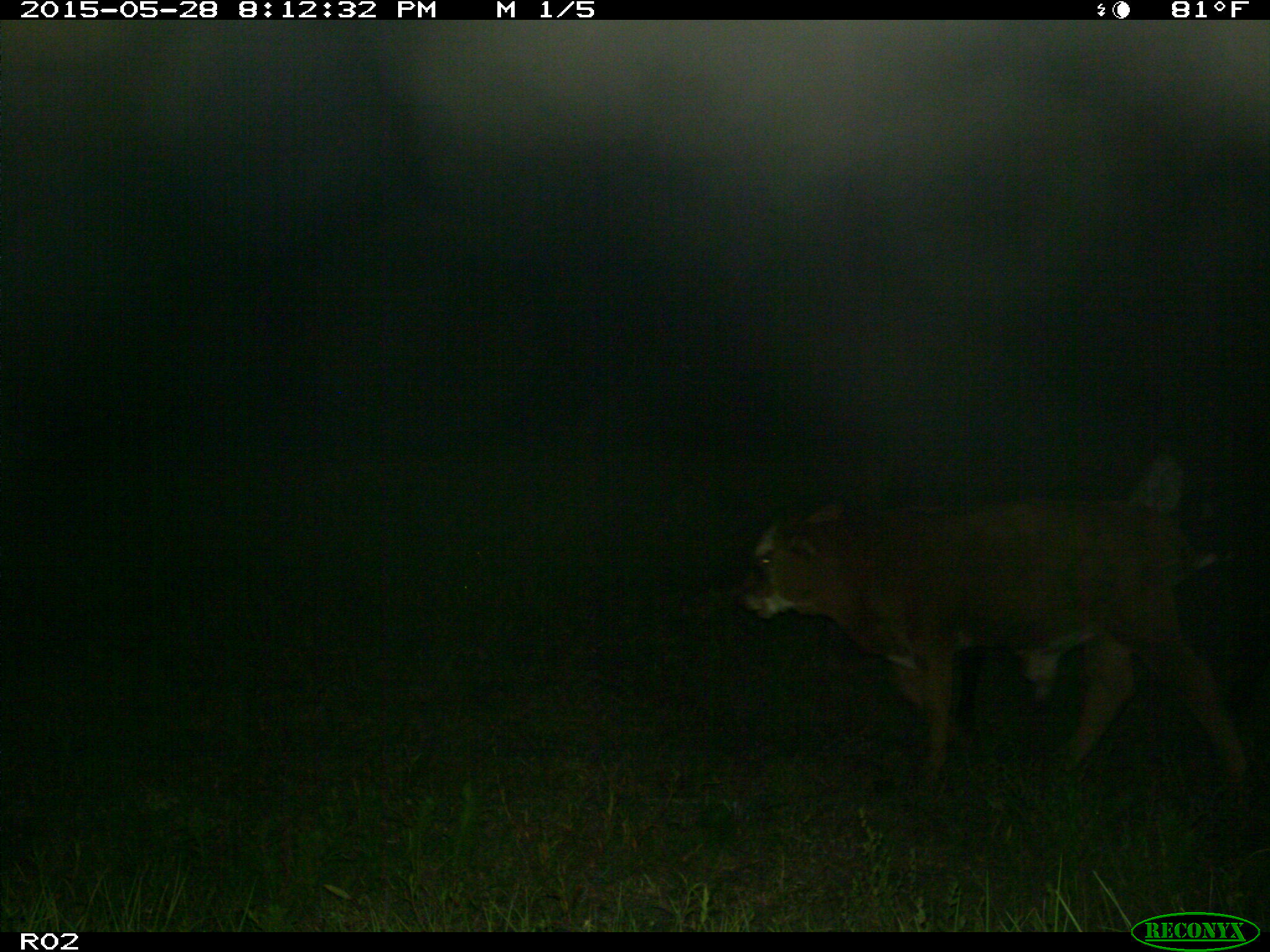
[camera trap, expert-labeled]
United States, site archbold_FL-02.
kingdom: Animalia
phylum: Chordata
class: Mammalia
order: Artiodactyla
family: Bovidae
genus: Bos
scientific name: Bos taurus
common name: domestic cow